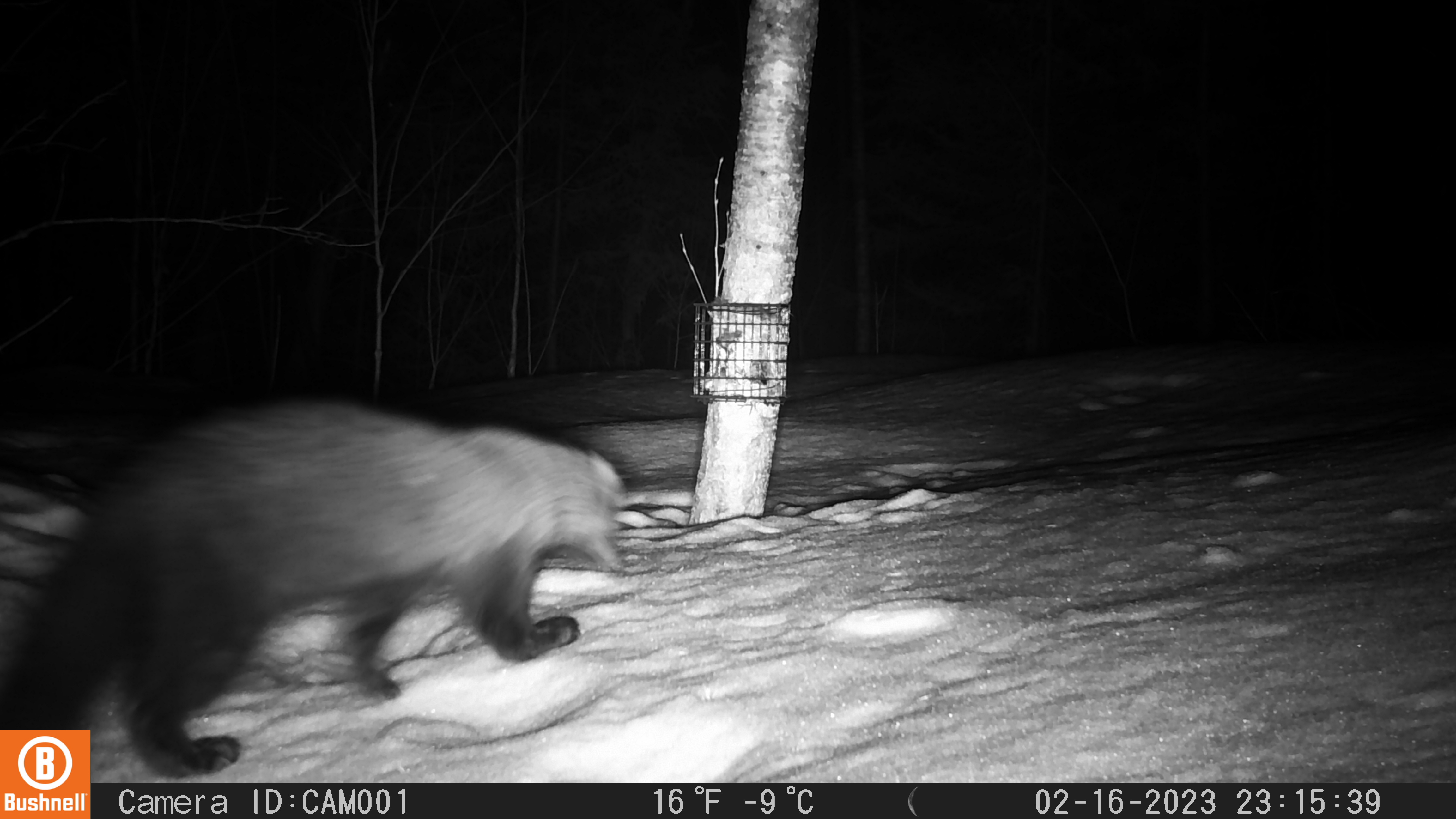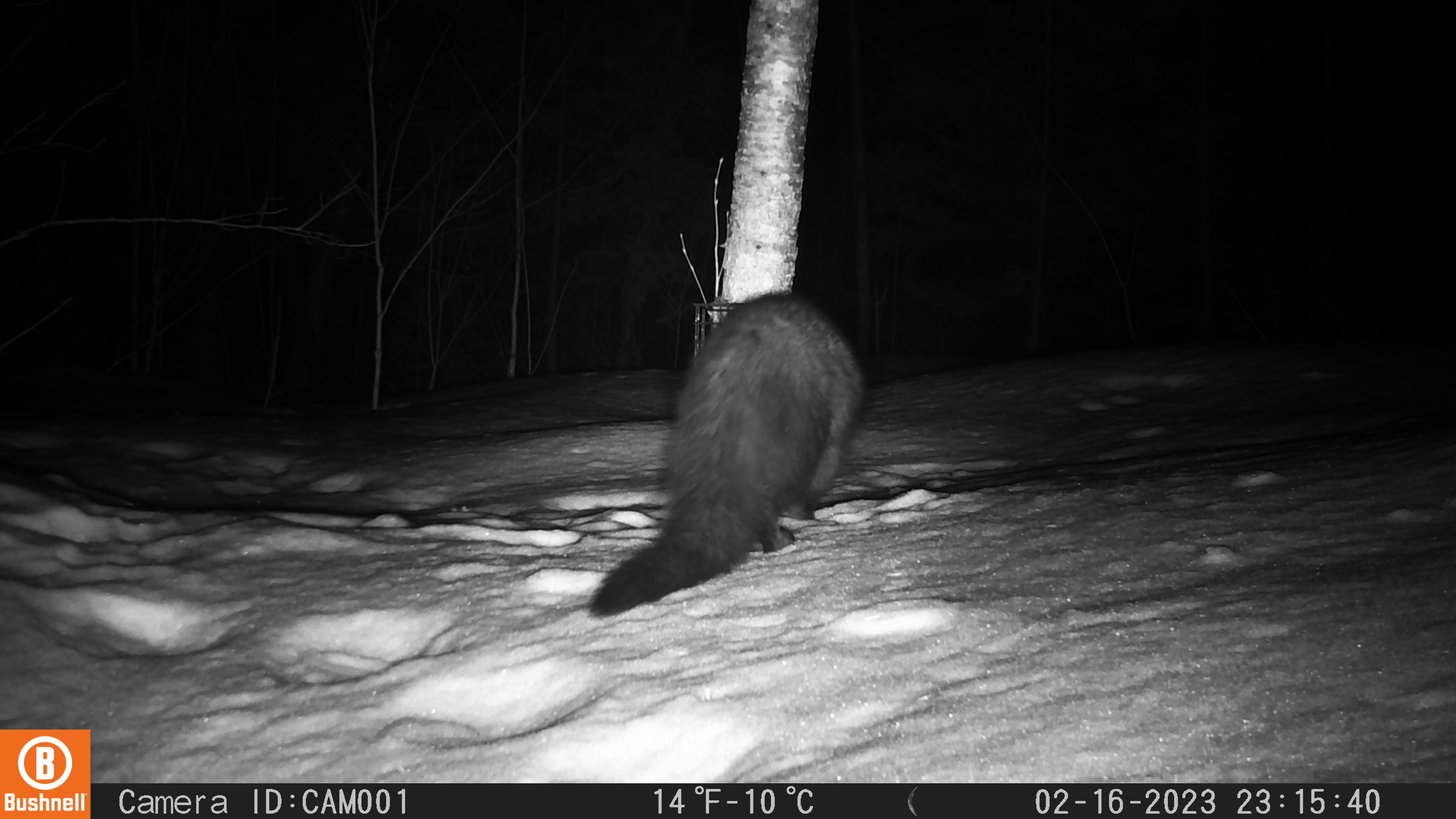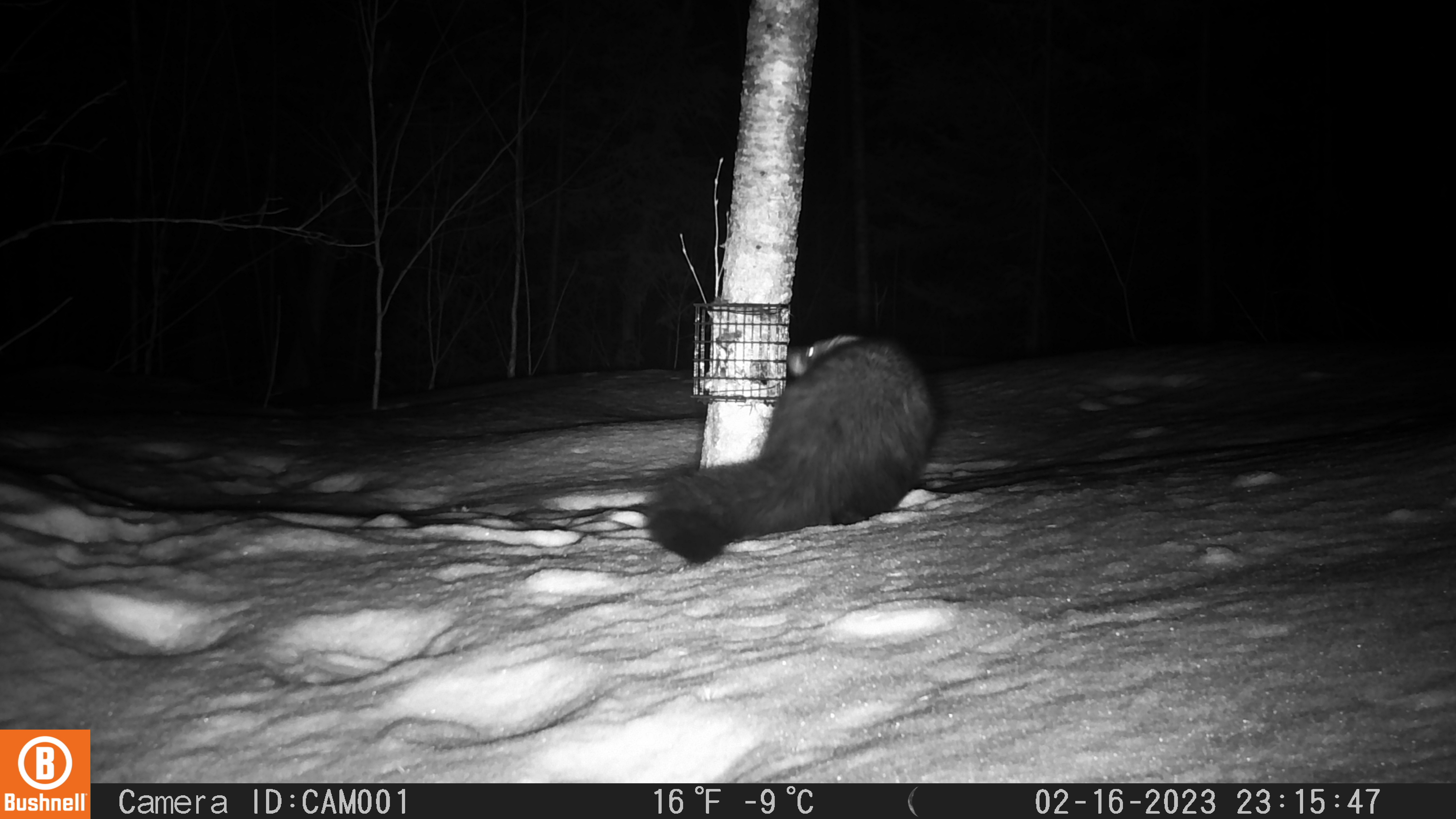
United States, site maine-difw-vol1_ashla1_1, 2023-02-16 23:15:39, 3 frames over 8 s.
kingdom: Animalia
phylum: Chordata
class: Mammalia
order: Carnivora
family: Mustelidae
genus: Pekania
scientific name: Pekania pennanti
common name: fisher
Fisher (Pekania pennanti).